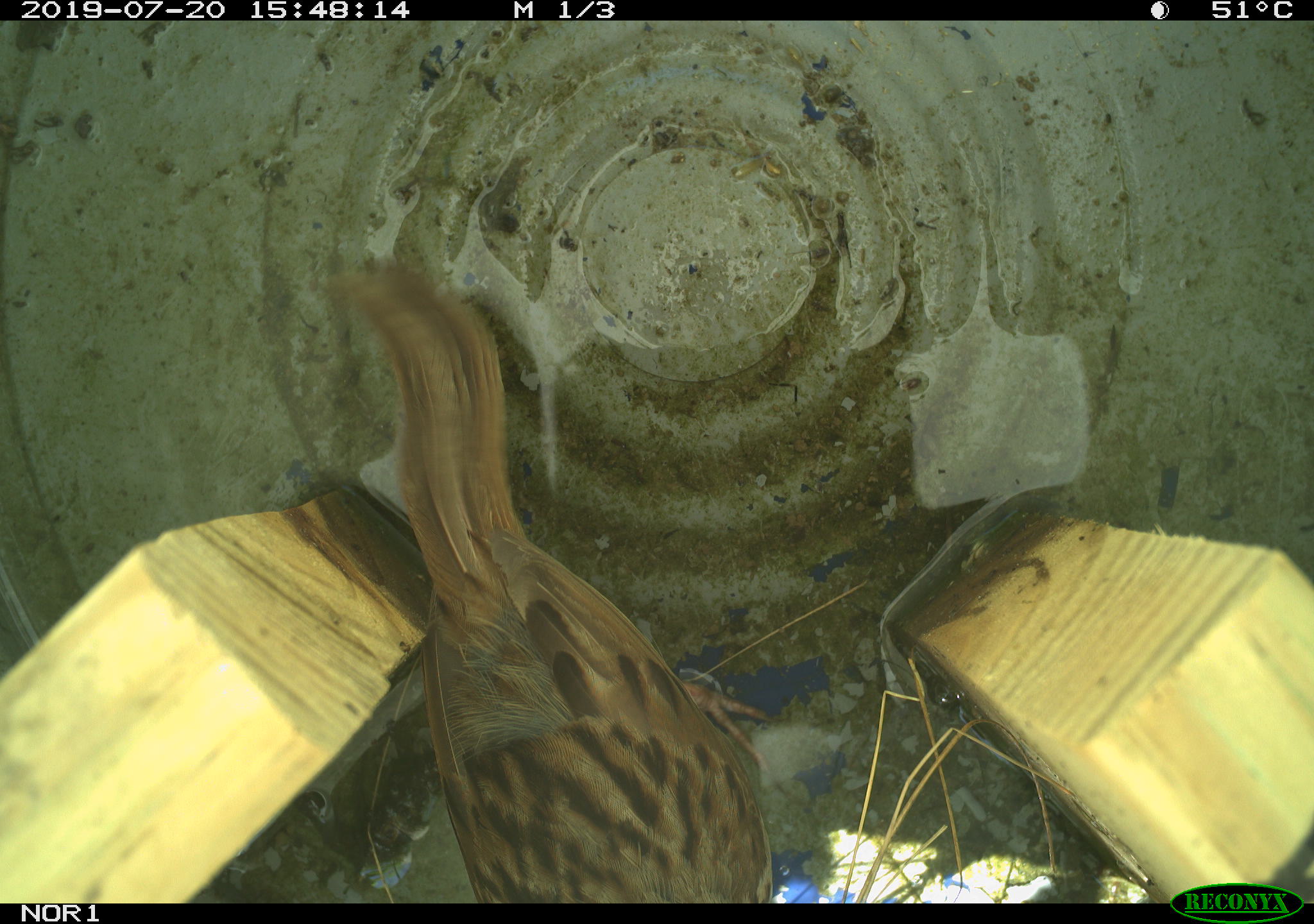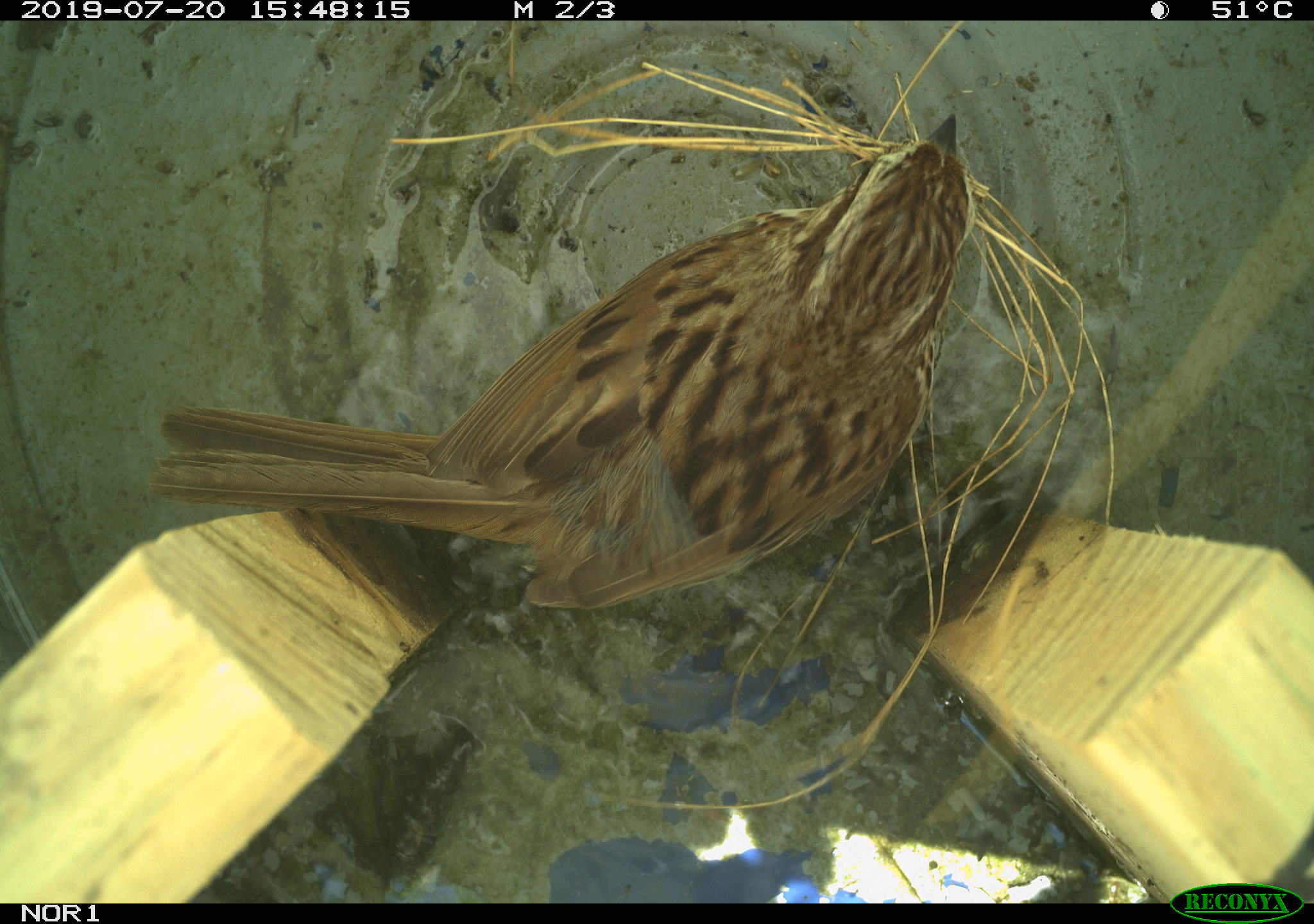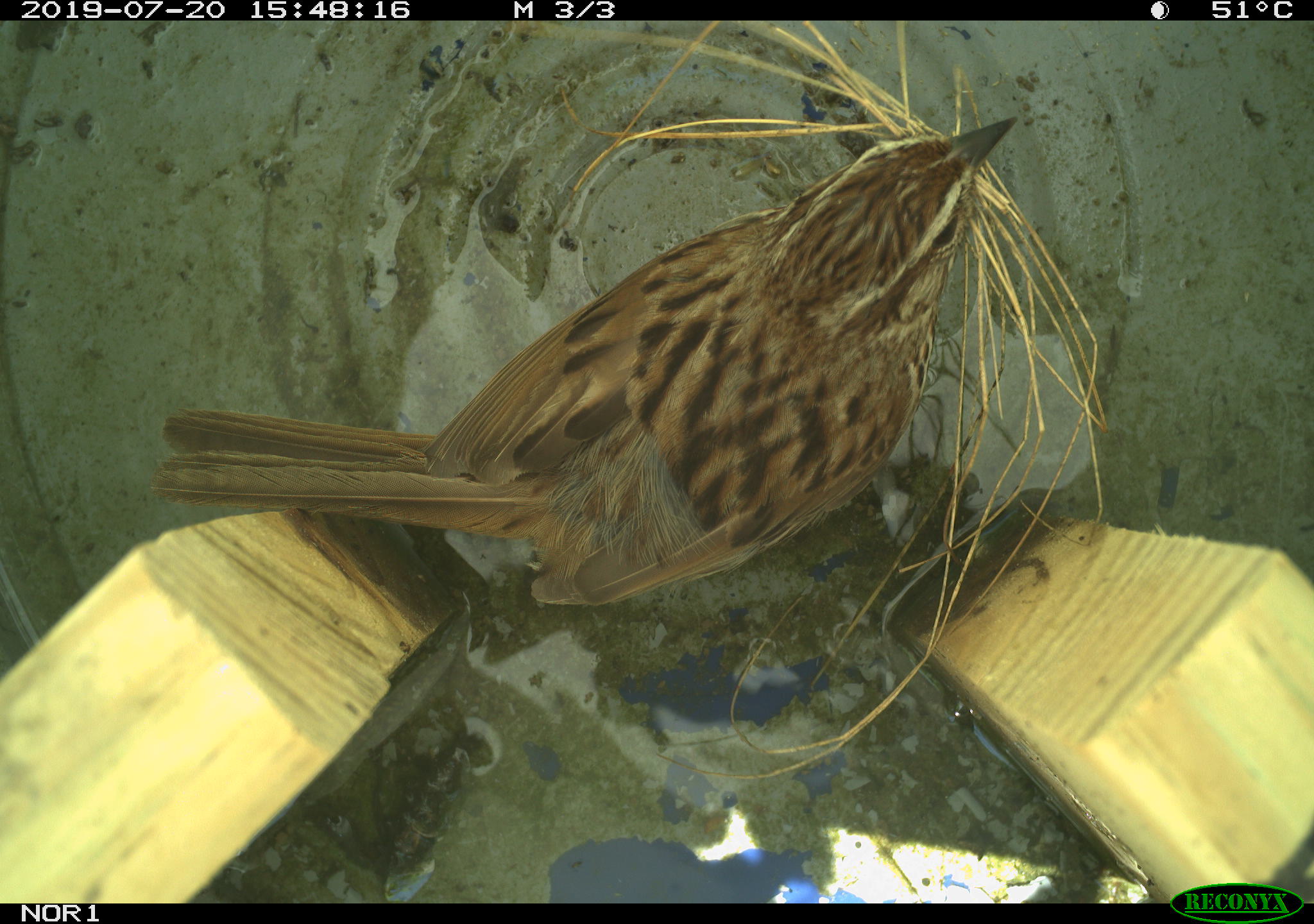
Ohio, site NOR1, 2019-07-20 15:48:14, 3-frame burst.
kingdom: Animalia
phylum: Chordata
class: Aves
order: Passeriformes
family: Passerellidae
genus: Melospiza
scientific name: Melospiza melodia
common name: song sparrow